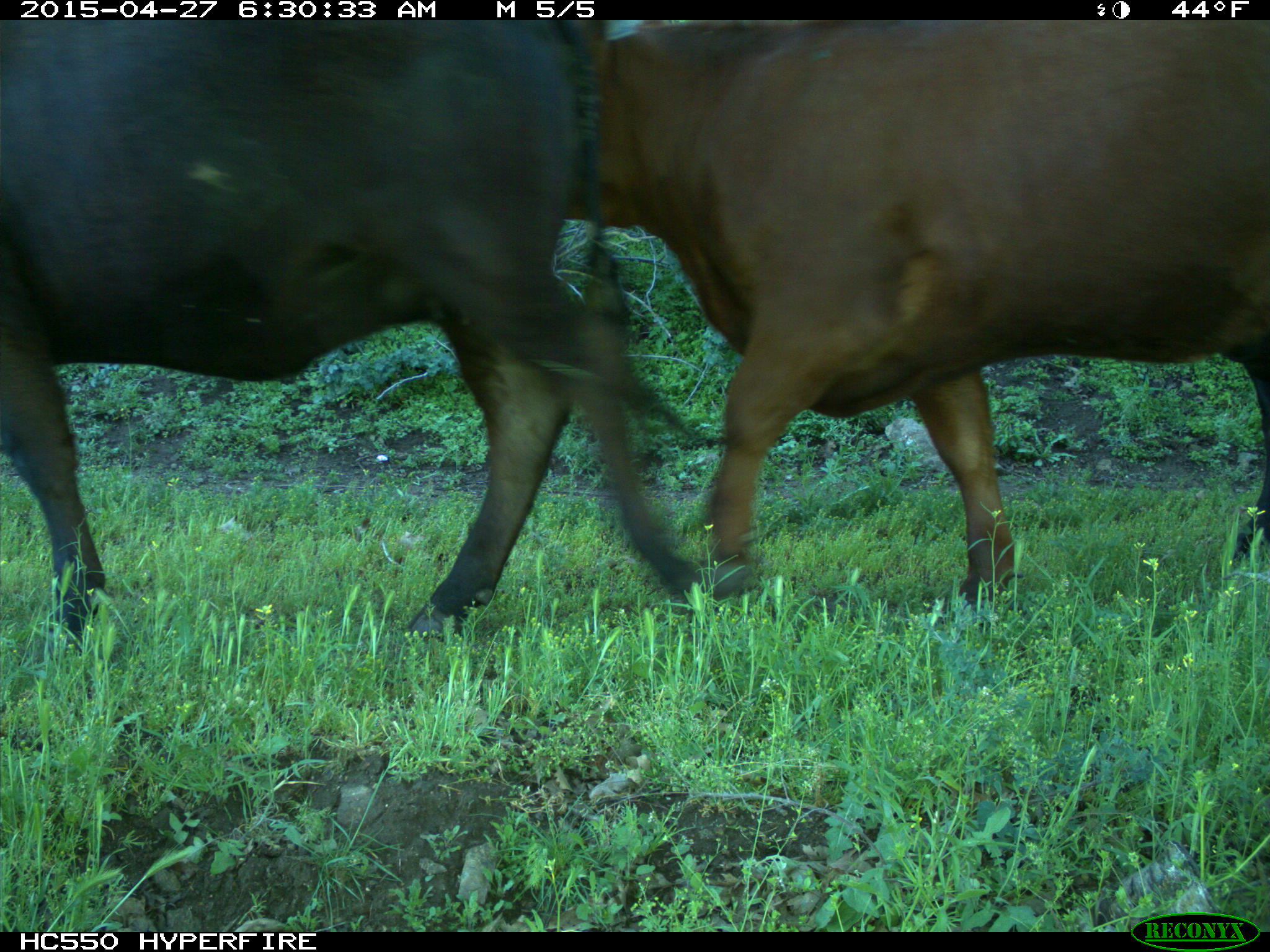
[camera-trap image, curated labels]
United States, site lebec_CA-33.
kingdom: Animalia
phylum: Chordata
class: Mammalia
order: Artiodactyla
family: Bovidae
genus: Bos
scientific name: Bos taurus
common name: domestic cow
Bos taurus (domestic cow).